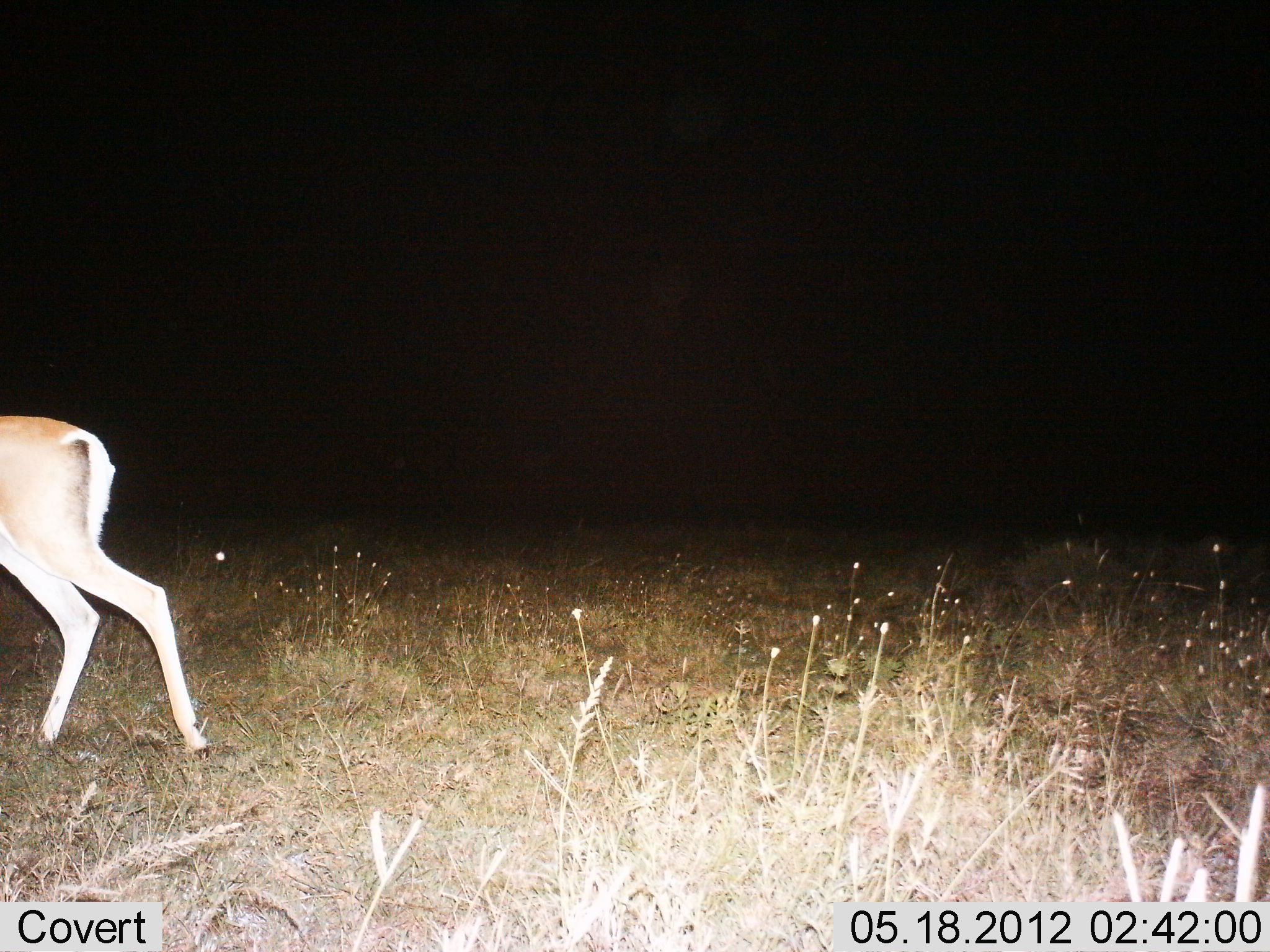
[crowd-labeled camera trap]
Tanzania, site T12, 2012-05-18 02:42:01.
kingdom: Animalia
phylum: Chordata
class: Mammalia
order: Artiodactyla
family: Bovidae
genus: Nanger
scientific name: Nanger granti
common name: grant's gazelle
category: gazellegrants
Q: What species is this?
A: Gazellegrants (grant's gazelle) (Nanger granti).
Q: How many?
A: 1.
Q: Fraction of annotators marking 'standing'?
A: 20%.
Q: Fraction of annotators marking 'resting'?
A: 0%.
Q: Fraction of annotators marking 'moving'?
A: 80%.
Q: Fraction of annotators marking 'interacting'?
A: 0%.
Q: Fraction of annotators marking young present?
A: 0%.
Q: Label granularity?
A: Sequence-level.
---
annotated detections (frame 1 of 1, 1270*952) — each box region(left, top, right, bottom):
animal: region(0, 413, 212, 764)